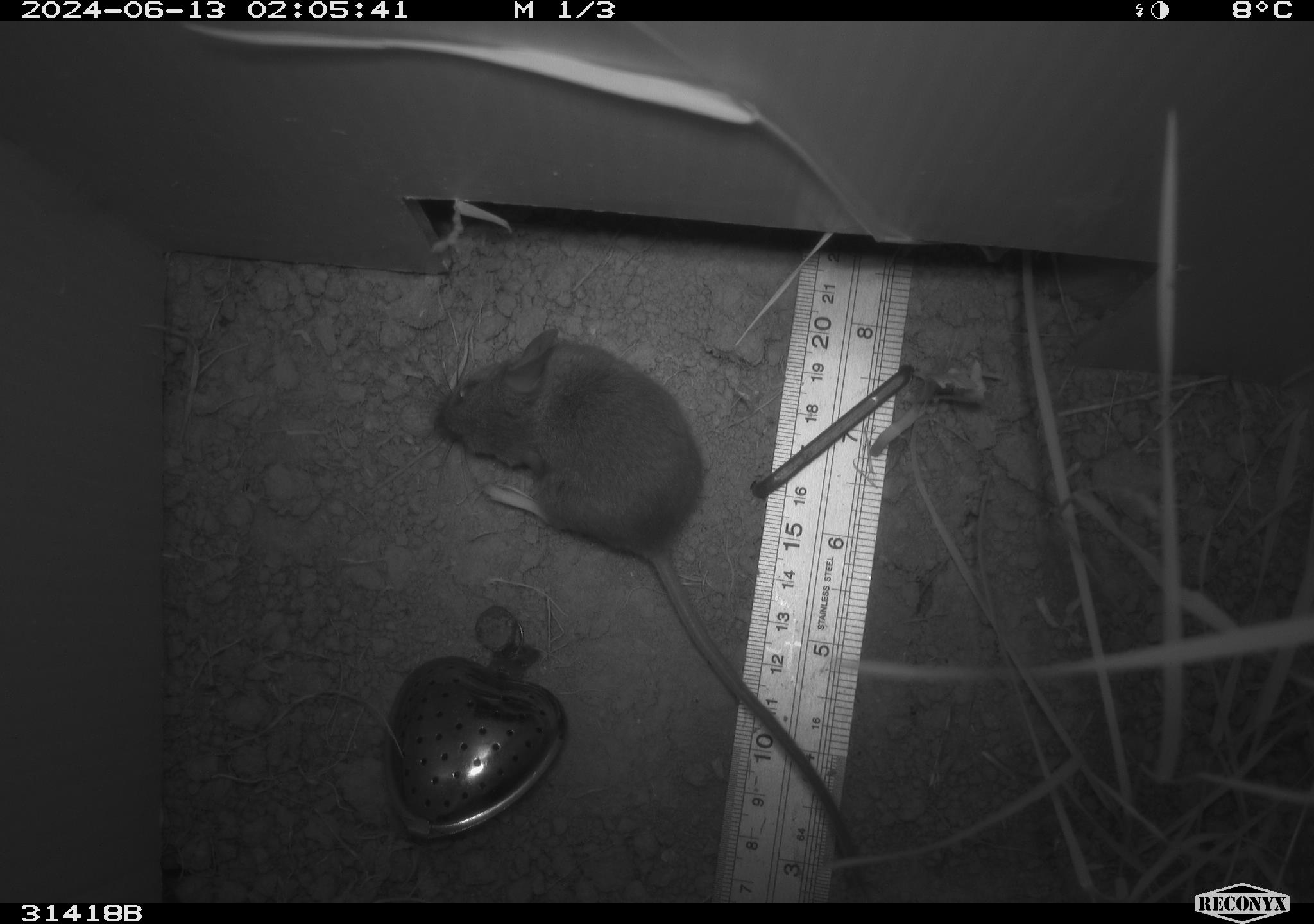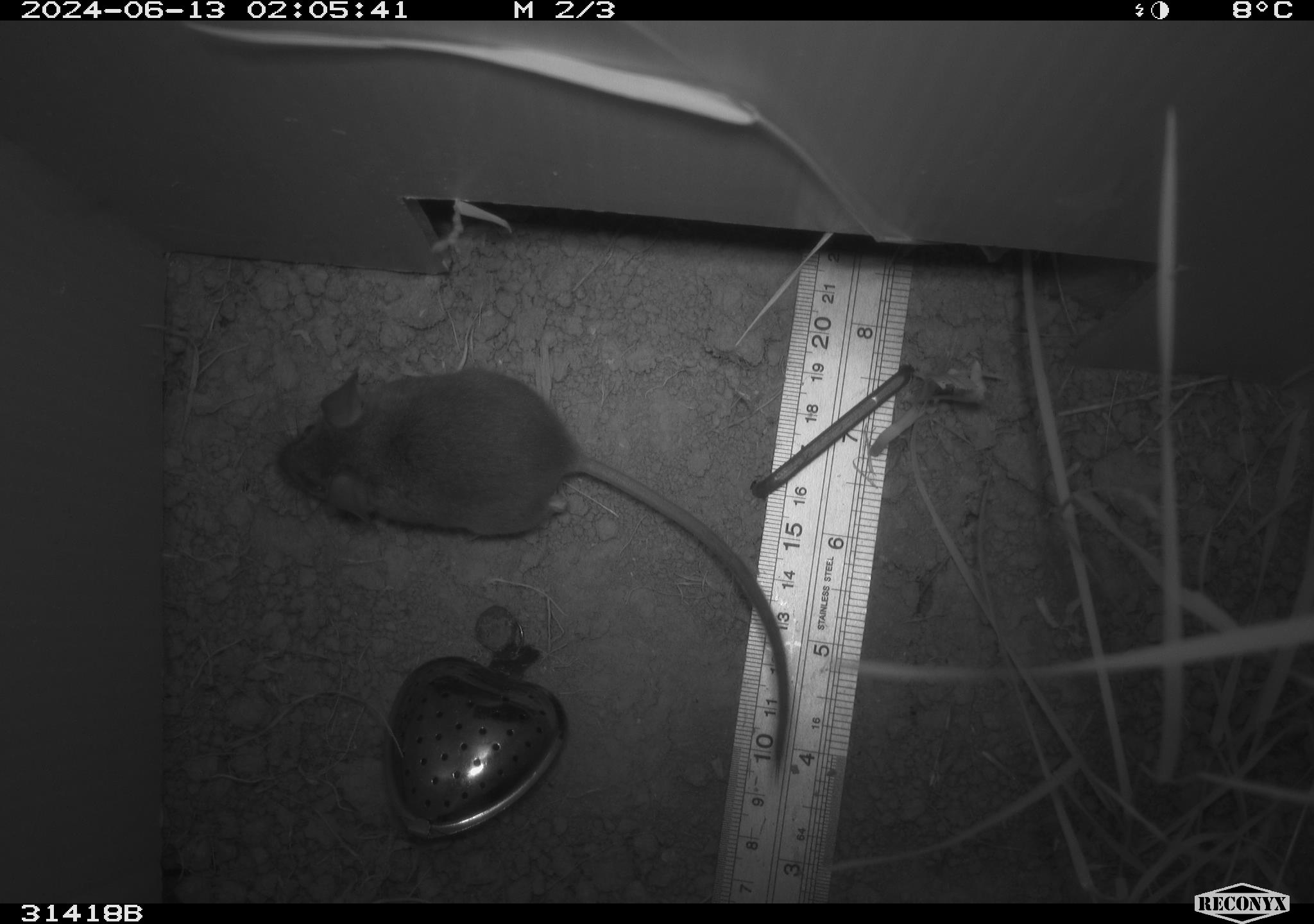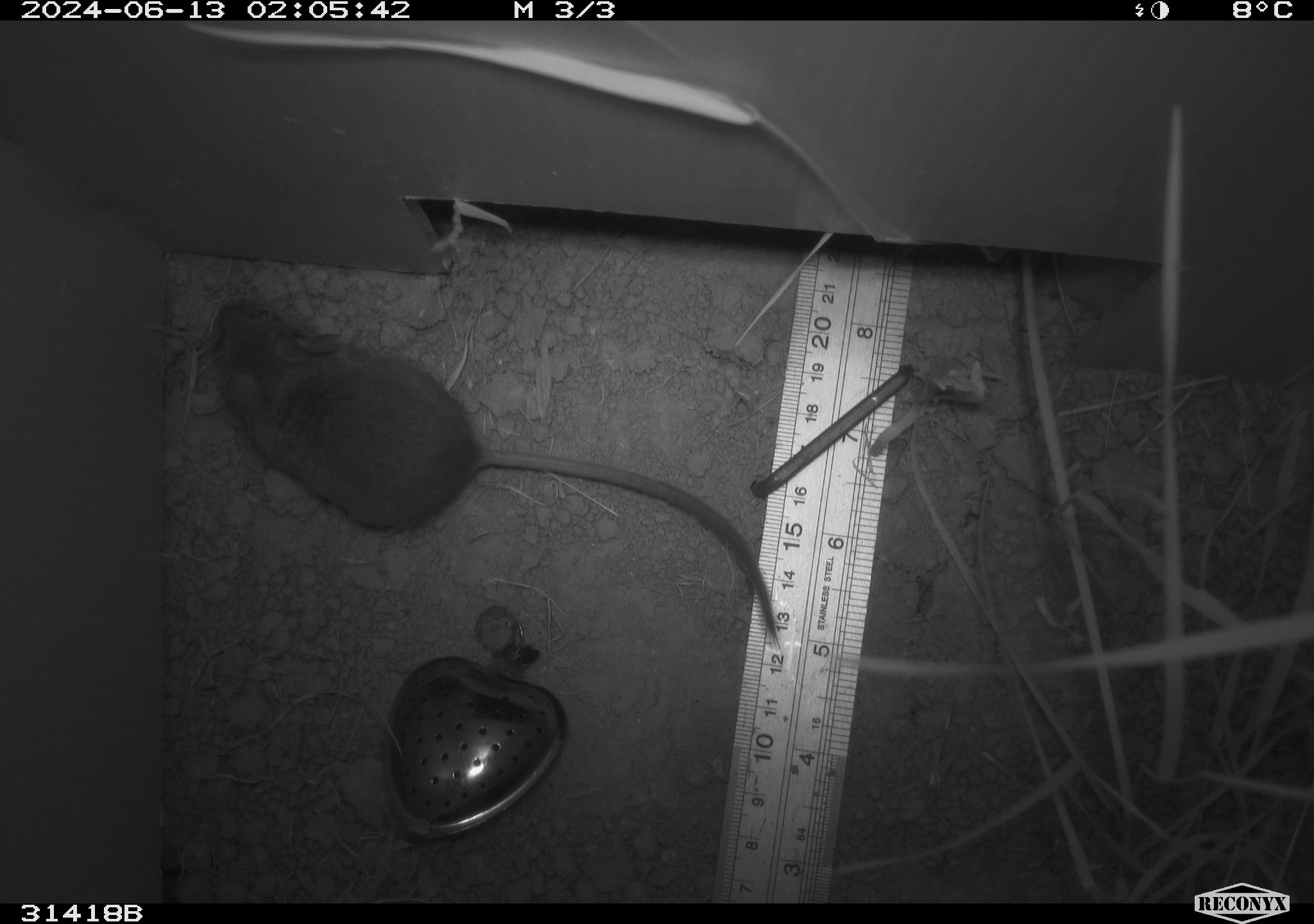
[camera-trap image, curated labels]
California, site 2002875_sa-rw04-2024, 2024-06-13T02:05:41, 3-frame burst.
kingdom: Animalia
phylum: Chordata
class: Mammalia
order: Rodentia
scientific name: Rodentia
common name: mouse species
Mouse species (Rodentia).